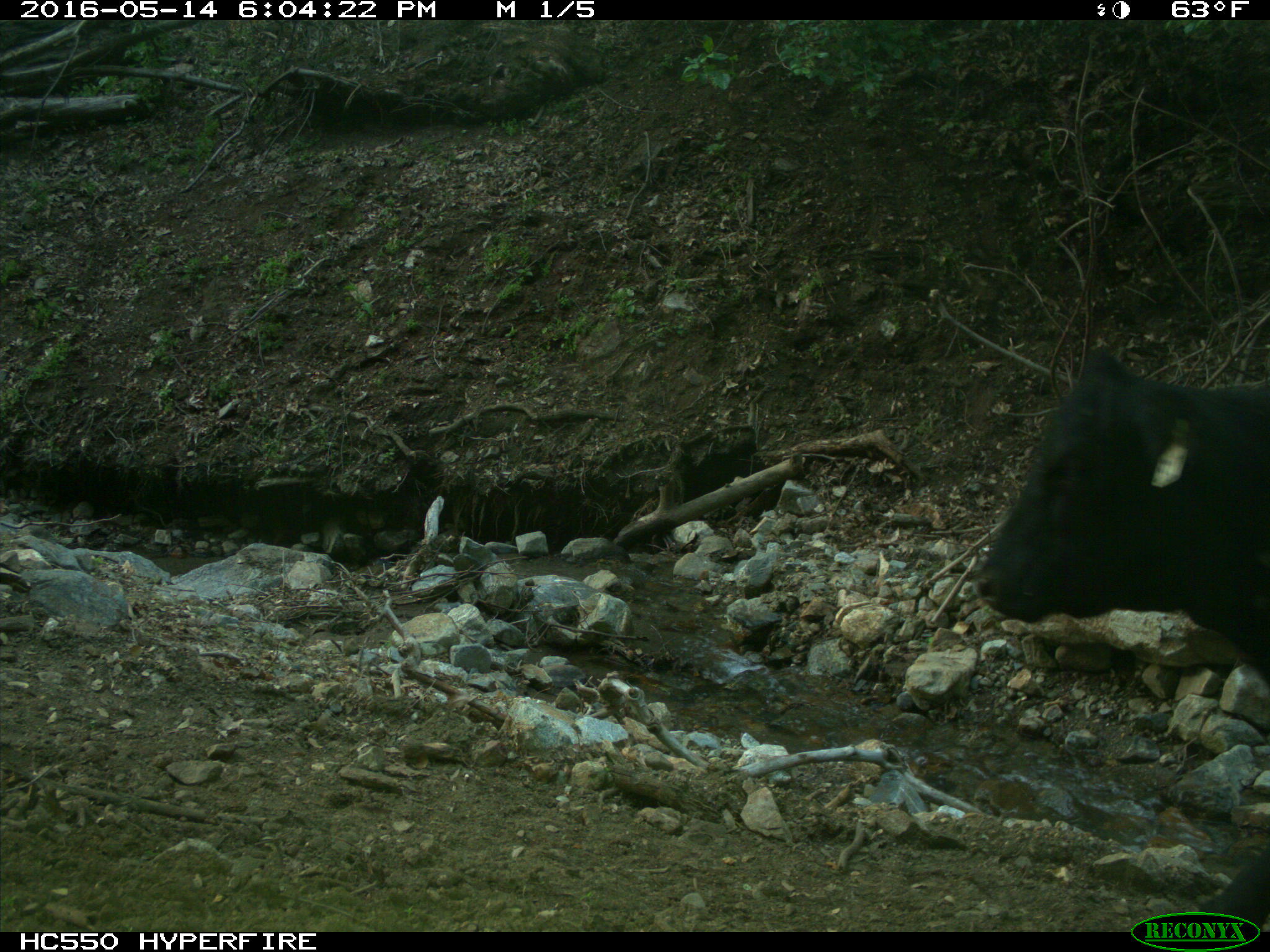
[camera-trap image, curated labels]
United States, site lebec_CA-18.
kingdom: Animalia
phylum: Chordata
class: Mammalia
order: Artiodactyla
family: Bovidae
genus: Bos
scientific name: Bos taurus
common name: domestic cow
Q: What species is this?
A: Bos taurus (domestic cow).